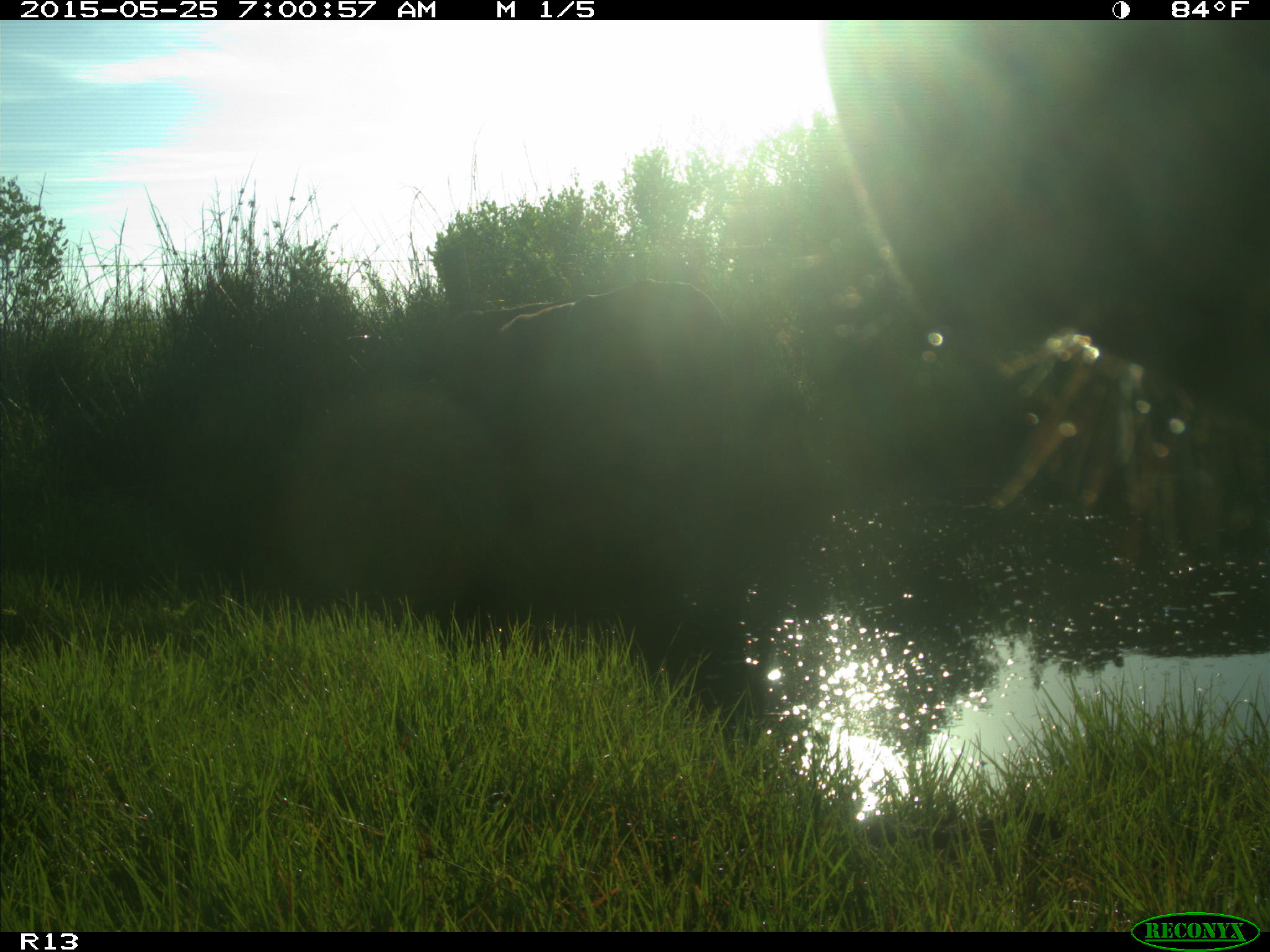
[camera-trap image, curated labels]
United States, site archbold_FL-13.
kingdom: Animalia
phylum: Chordata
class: Mammalia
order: Artiodactyla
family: Bovidae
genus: Bos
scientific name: Bos taurus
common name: domestic cow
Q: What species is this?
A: Bos taurus (domestic cow).